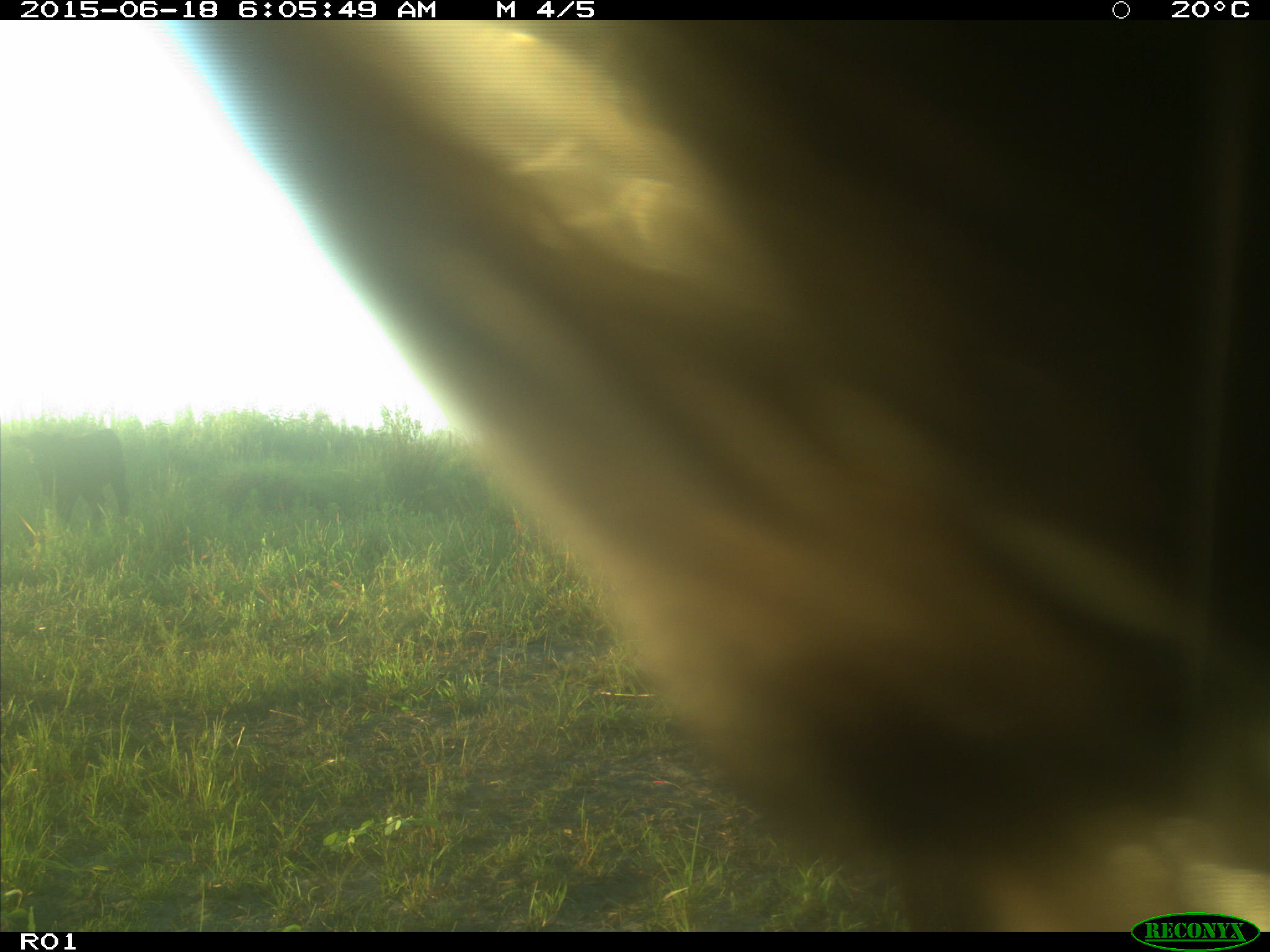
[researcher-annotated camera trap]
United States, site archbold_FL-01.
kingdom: Animalia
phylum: Chordata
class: Mammalia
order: Artiodactyla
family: Bovidae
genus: Bos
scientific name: Bos taurus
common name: domestic cow